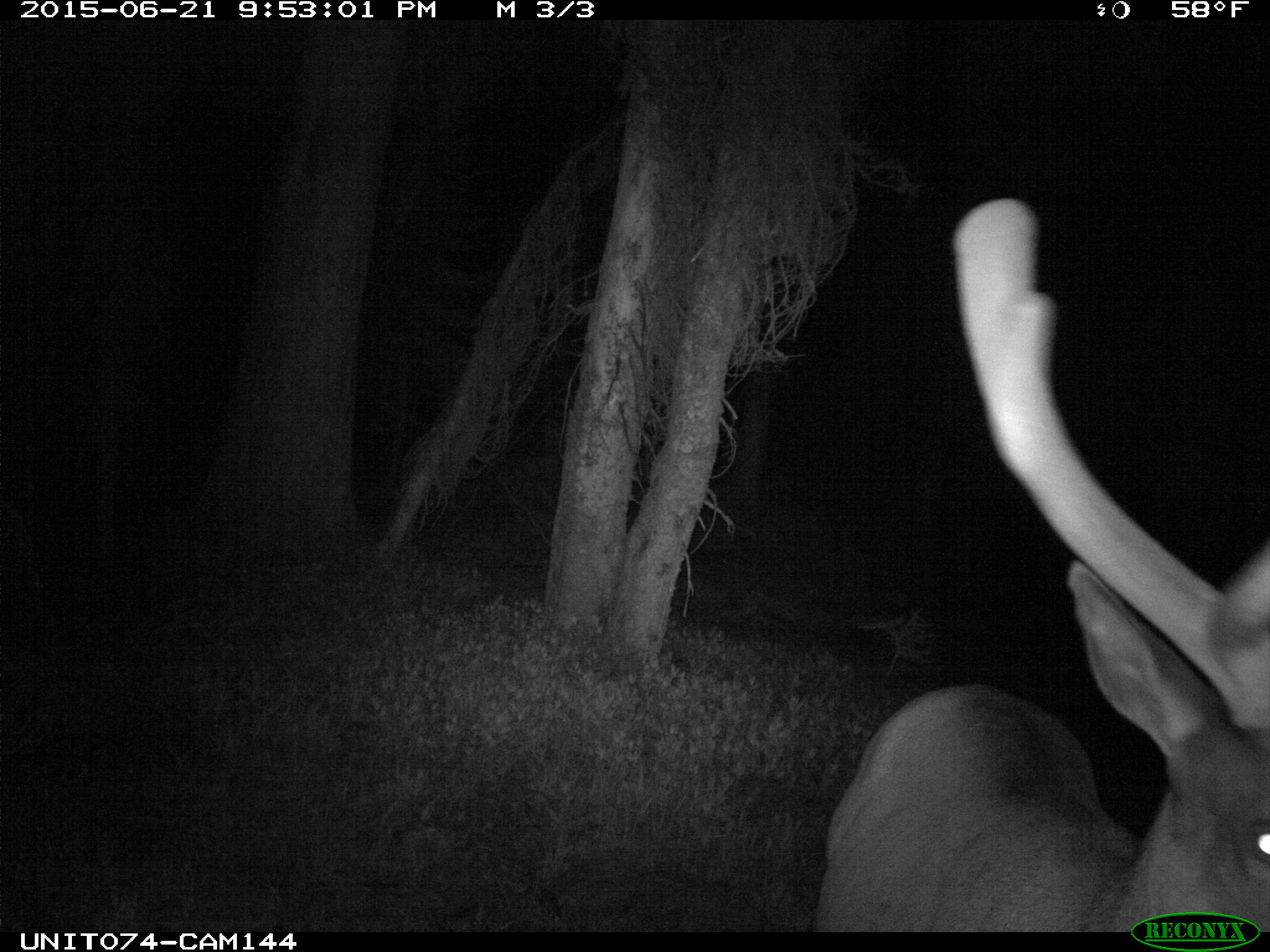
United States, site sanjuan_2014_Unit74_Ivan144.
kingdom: Animalia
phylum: Chordata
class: Mammalia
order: Artiodactyla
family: Cervidae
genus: Cervus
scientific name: Cervus elaphus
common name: red deer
Cervus elaphus (red deer).